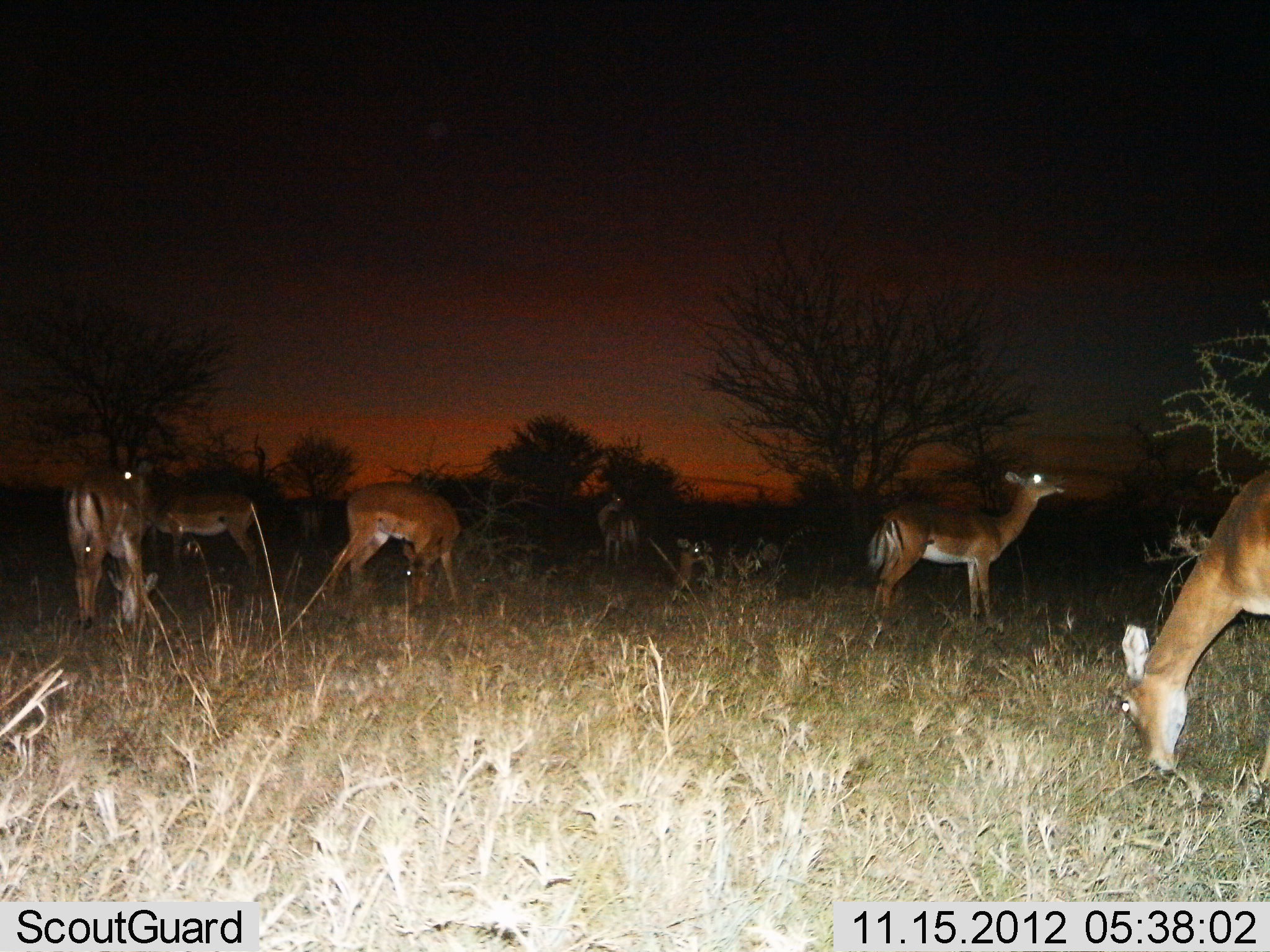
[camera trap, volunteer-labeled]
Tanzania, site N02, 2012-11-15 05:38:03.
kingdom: Animalia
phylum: Chordata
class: Mammalia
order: Artiodactyla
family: Bovidae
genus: Aepyceros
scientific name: Aepyceros melampus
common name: impala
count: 8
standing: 60%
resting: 10%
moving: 0%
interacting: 0%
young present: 0%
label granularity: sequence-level